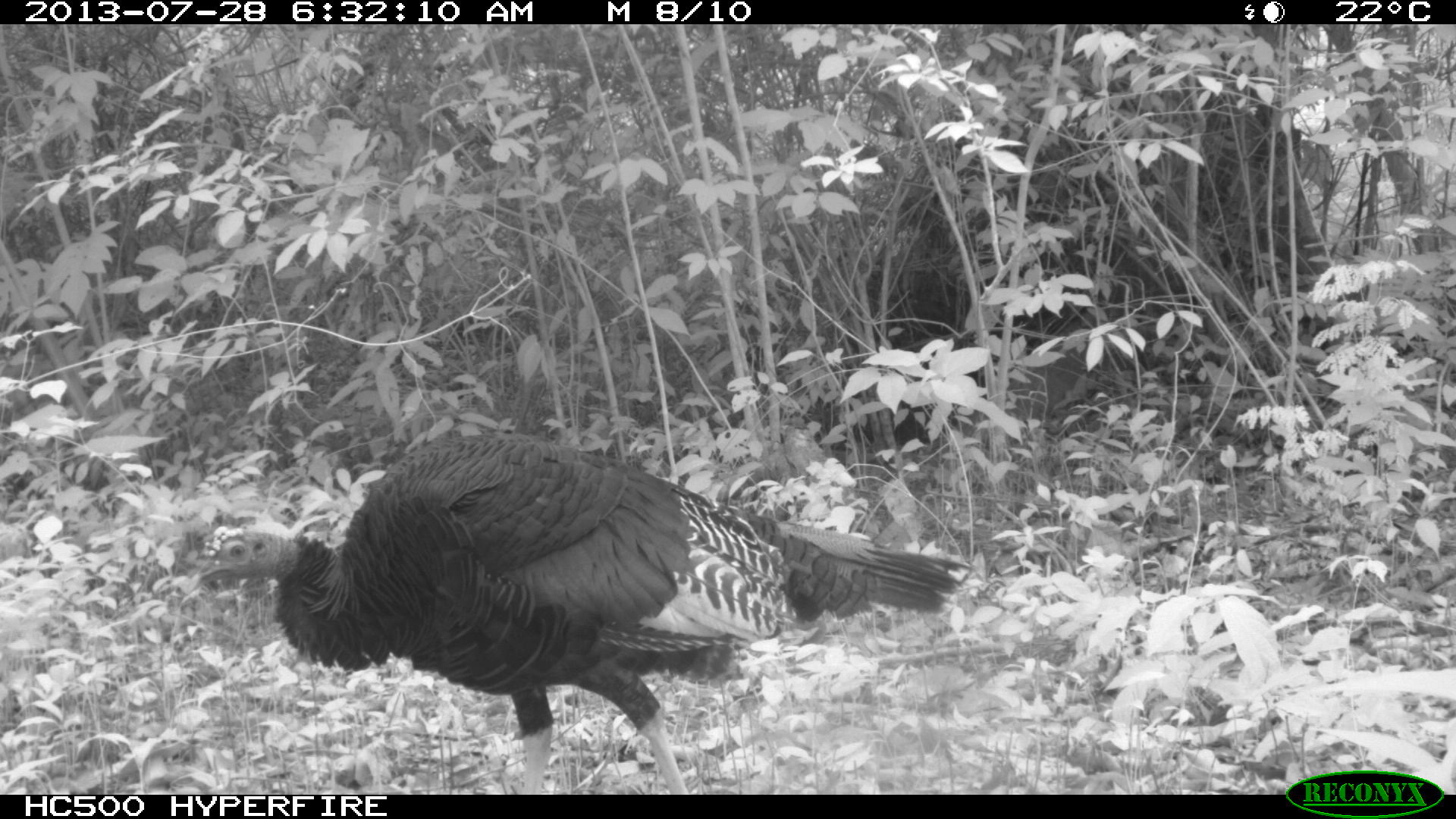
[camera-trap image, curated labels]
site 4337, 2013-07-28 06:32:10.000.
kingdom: Animalia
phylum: Chordata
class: Aves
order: Galliformes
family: Phasianidae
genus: Meleagris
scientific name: Meleagris ocellata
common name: ocellated turkey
Meleagris ocellata (ocellated turkey), count 1.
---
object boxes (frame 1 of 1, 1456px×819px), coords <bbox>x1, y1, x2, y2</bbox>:
meleagris ocellata: <bbox>195, 429, 961, 790</bbox>